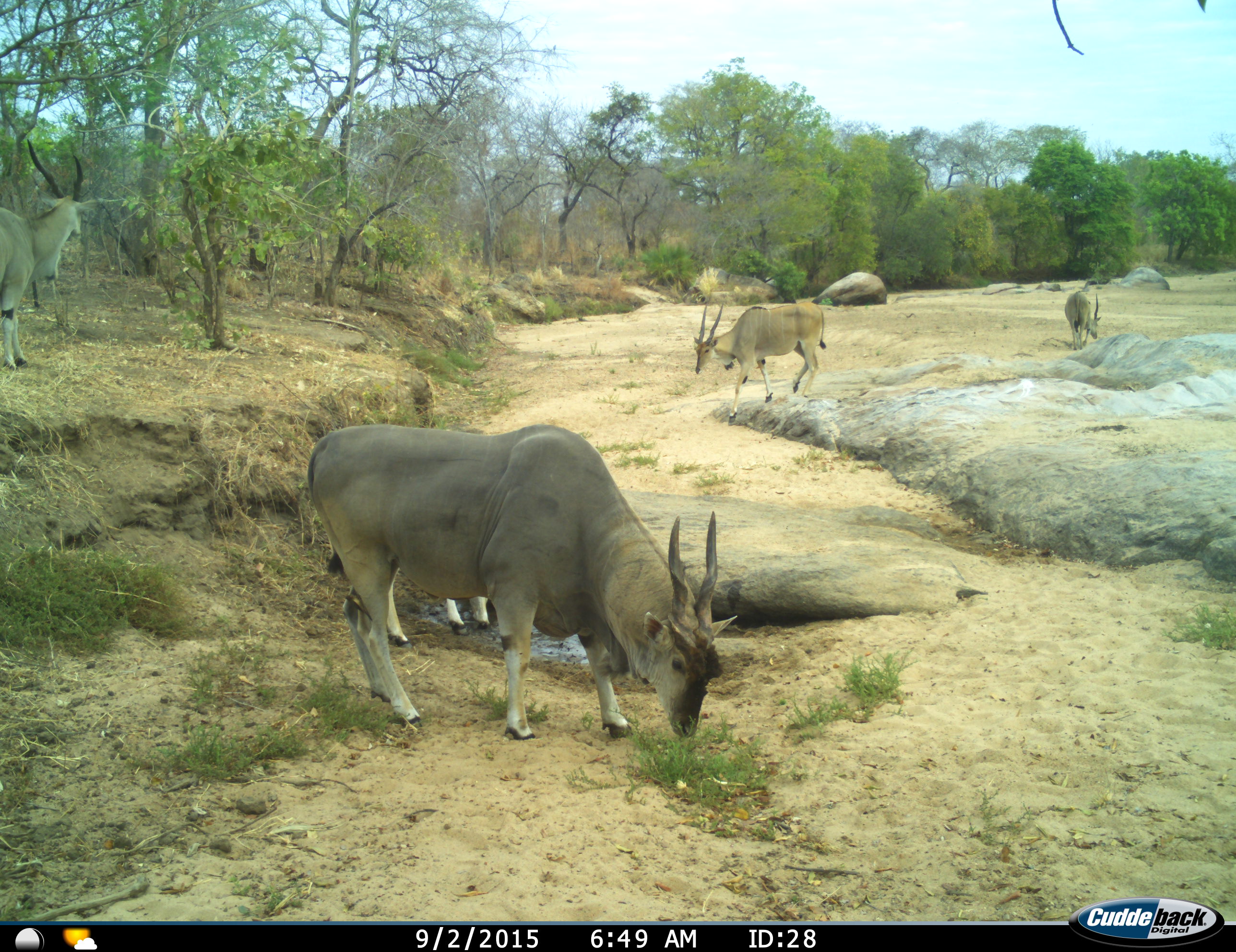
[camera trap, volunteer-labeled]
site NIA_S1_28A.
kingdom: Animalia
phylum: Chordata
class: Mammalia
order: Artiodactyla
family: Bovidae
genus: Tragelaphus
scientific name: Tragelaphus oryx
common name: eland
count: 5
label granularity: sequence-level